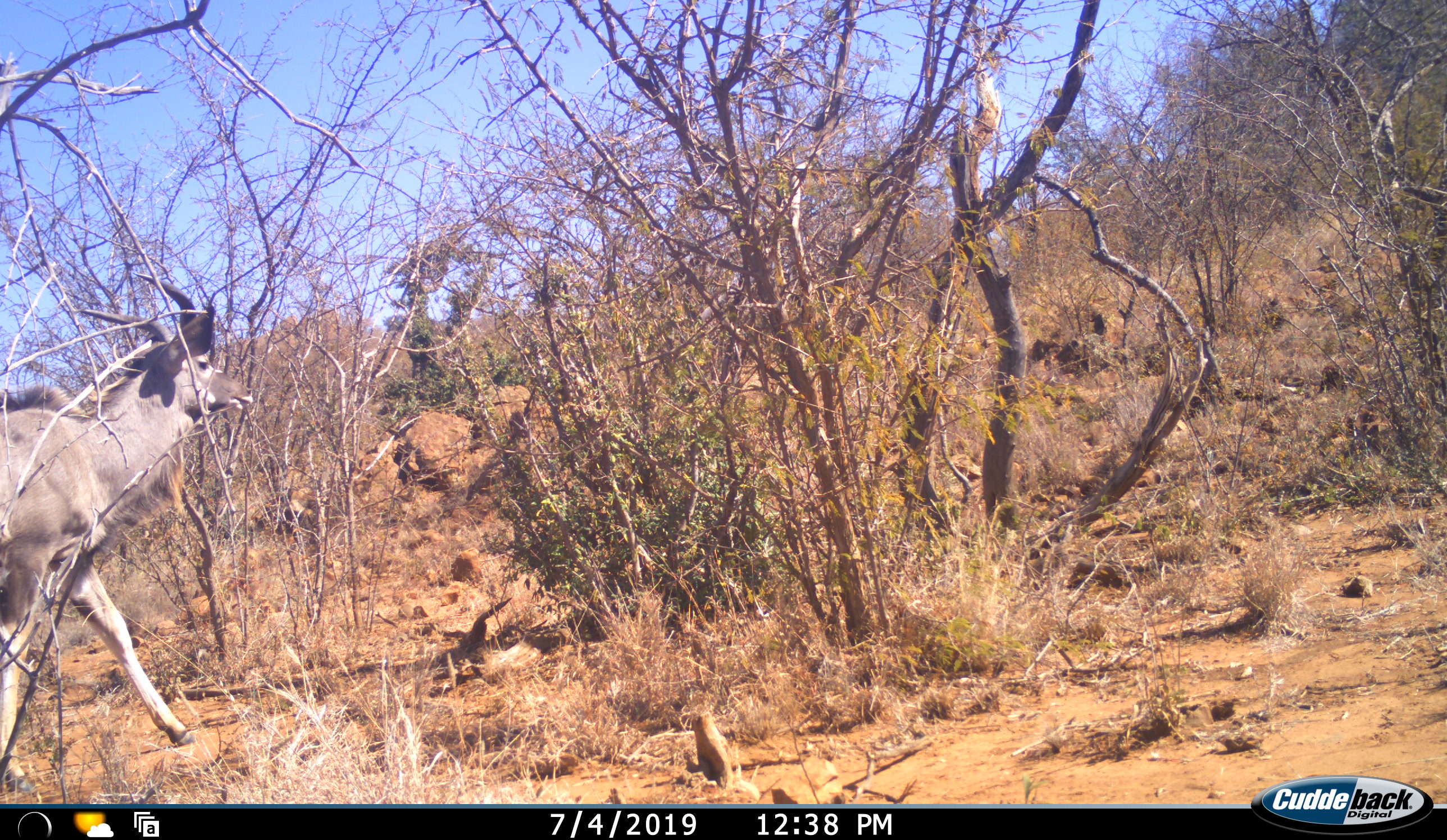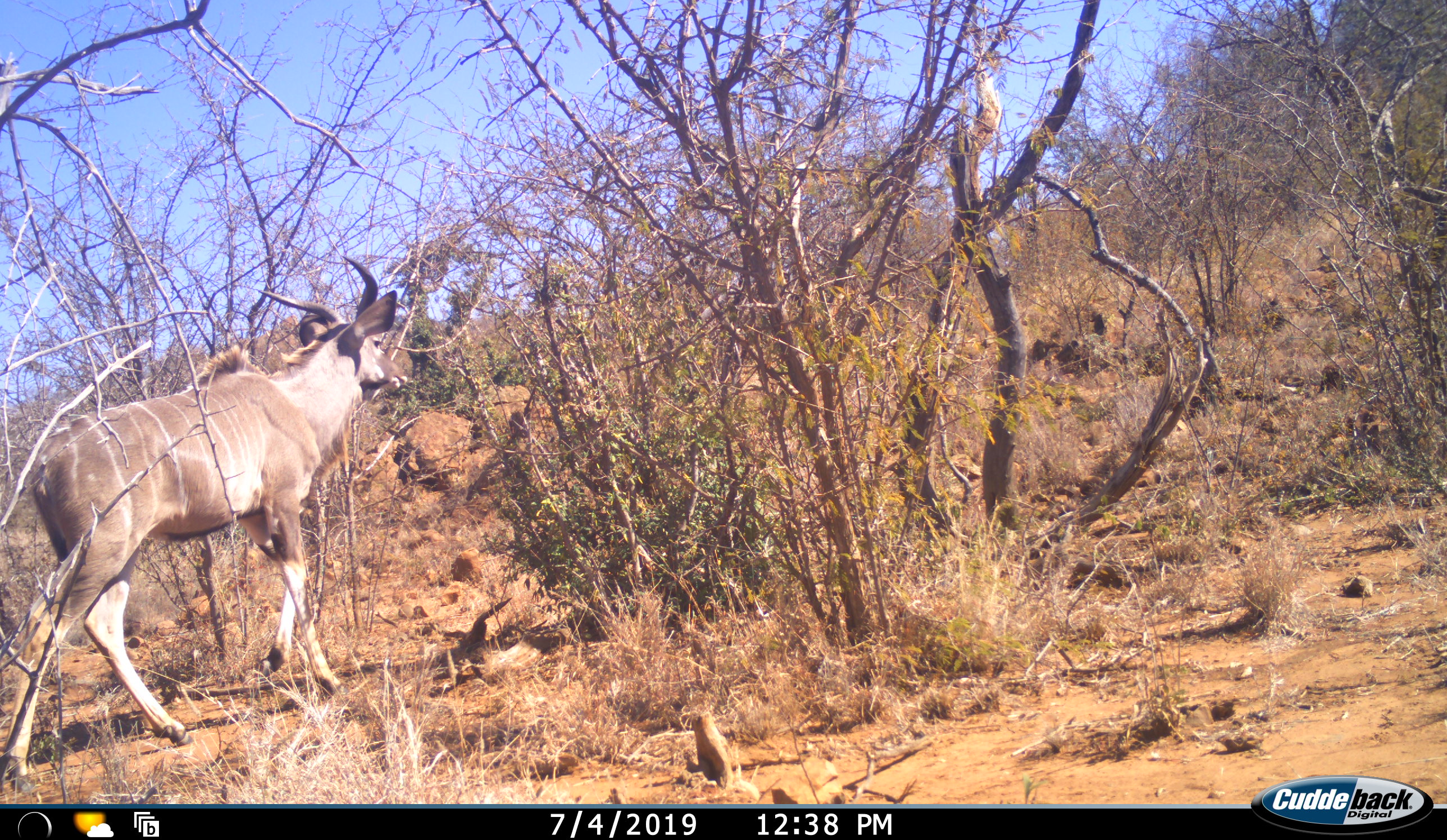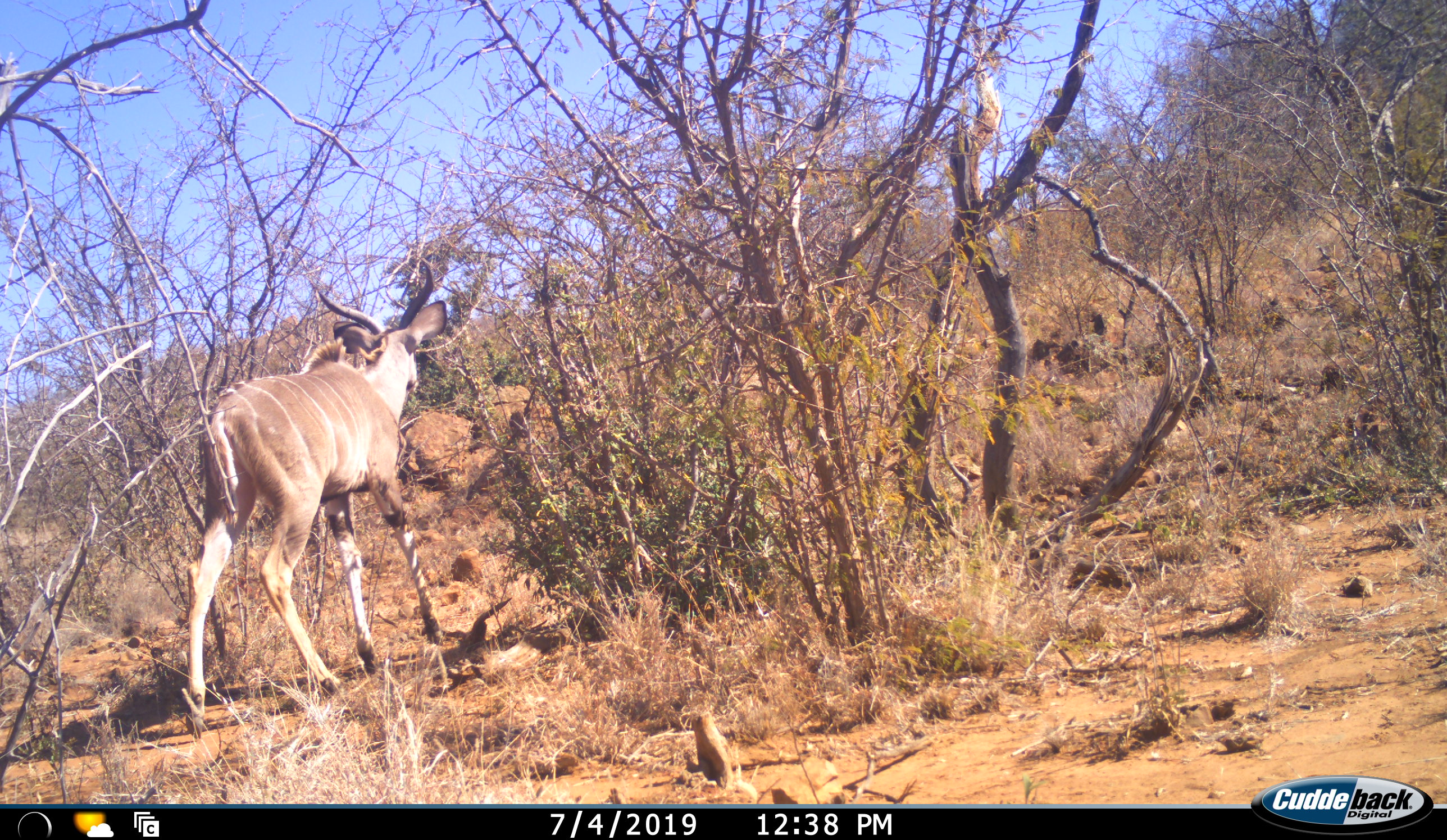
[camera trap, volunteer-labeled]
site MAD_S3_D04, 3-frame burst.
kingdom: Animalia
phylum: Chordata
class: Mammalia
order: Artiodactyla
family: Bovidae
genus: Tragelaphus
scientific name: Tragelaphus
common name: kudu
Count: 1.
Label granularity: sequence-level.